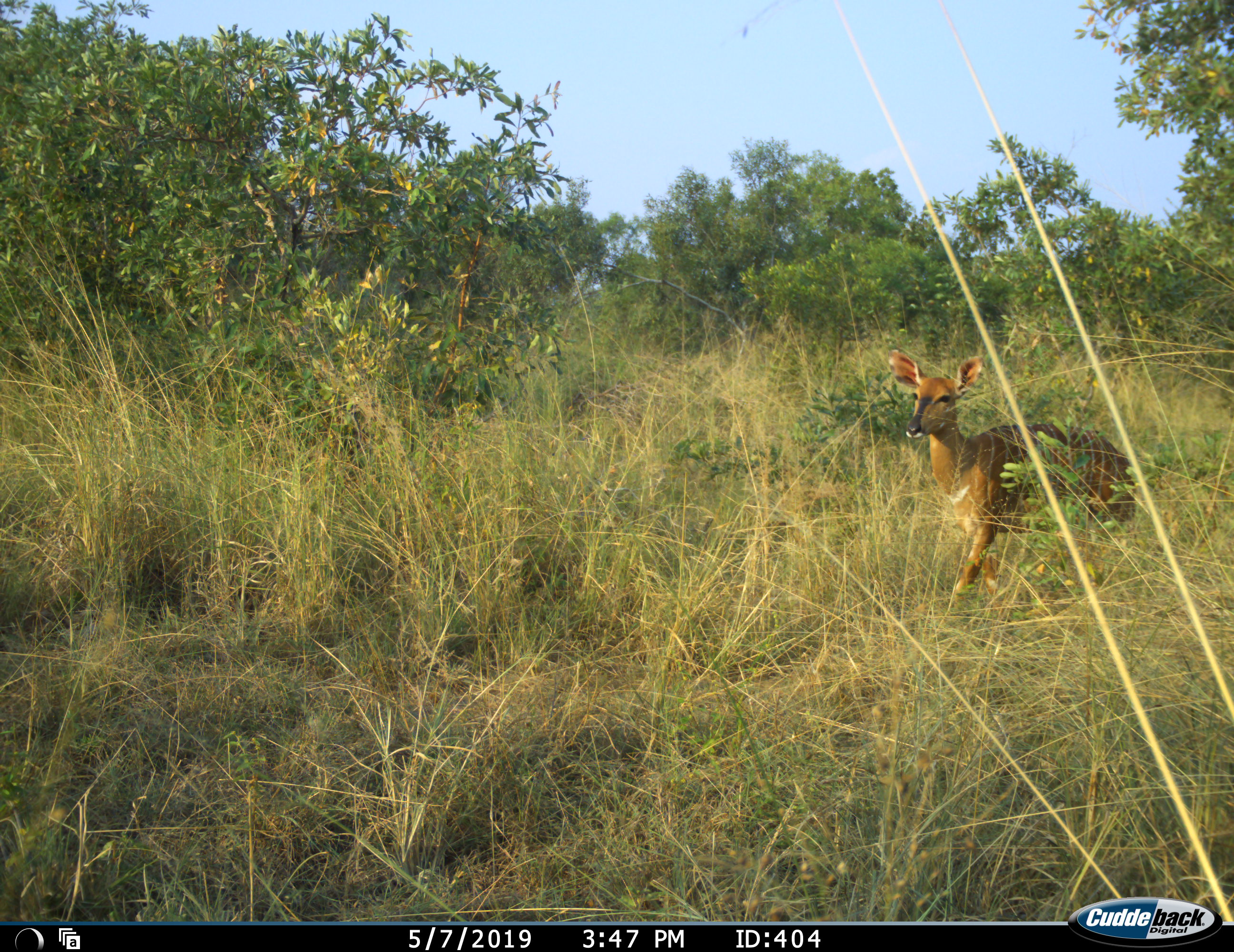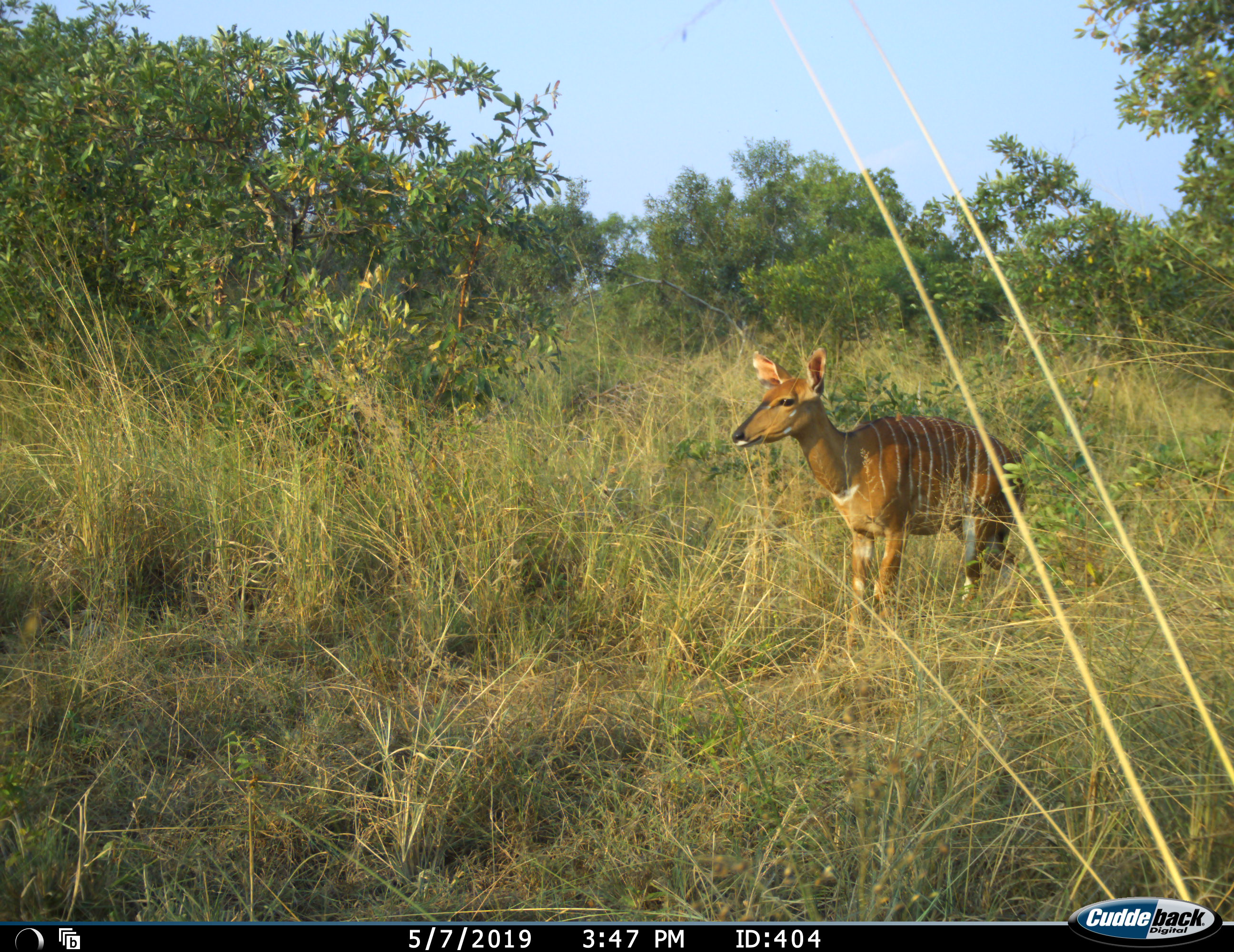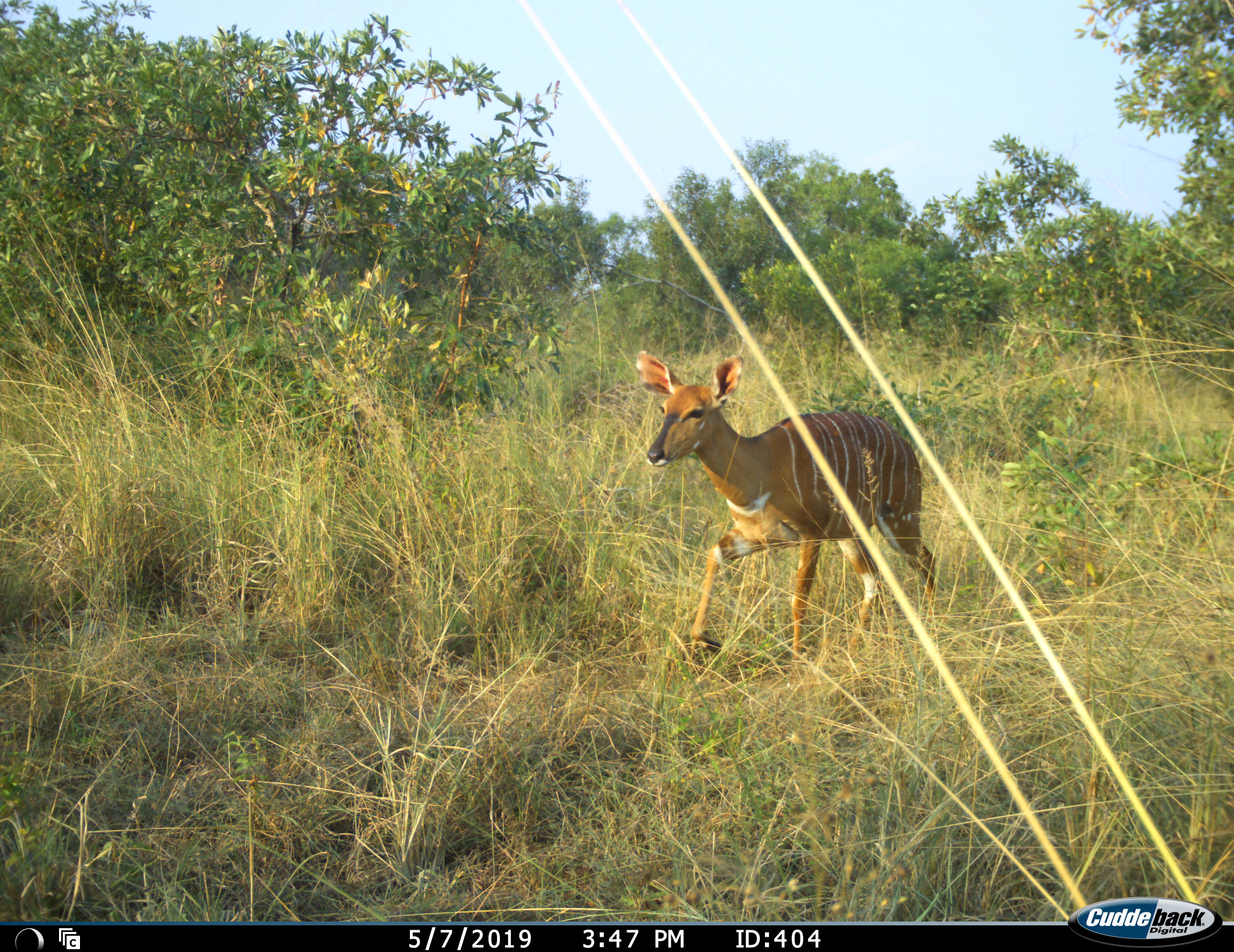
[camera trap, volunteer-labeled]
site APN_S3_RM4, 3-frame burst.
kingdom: Animalia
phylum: Chordata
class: Mammalia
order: Artiodactyla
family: Bovidae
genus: Tragelaphus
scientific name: Tragelaphus angasii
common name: nyala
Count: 1.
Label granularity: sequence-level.